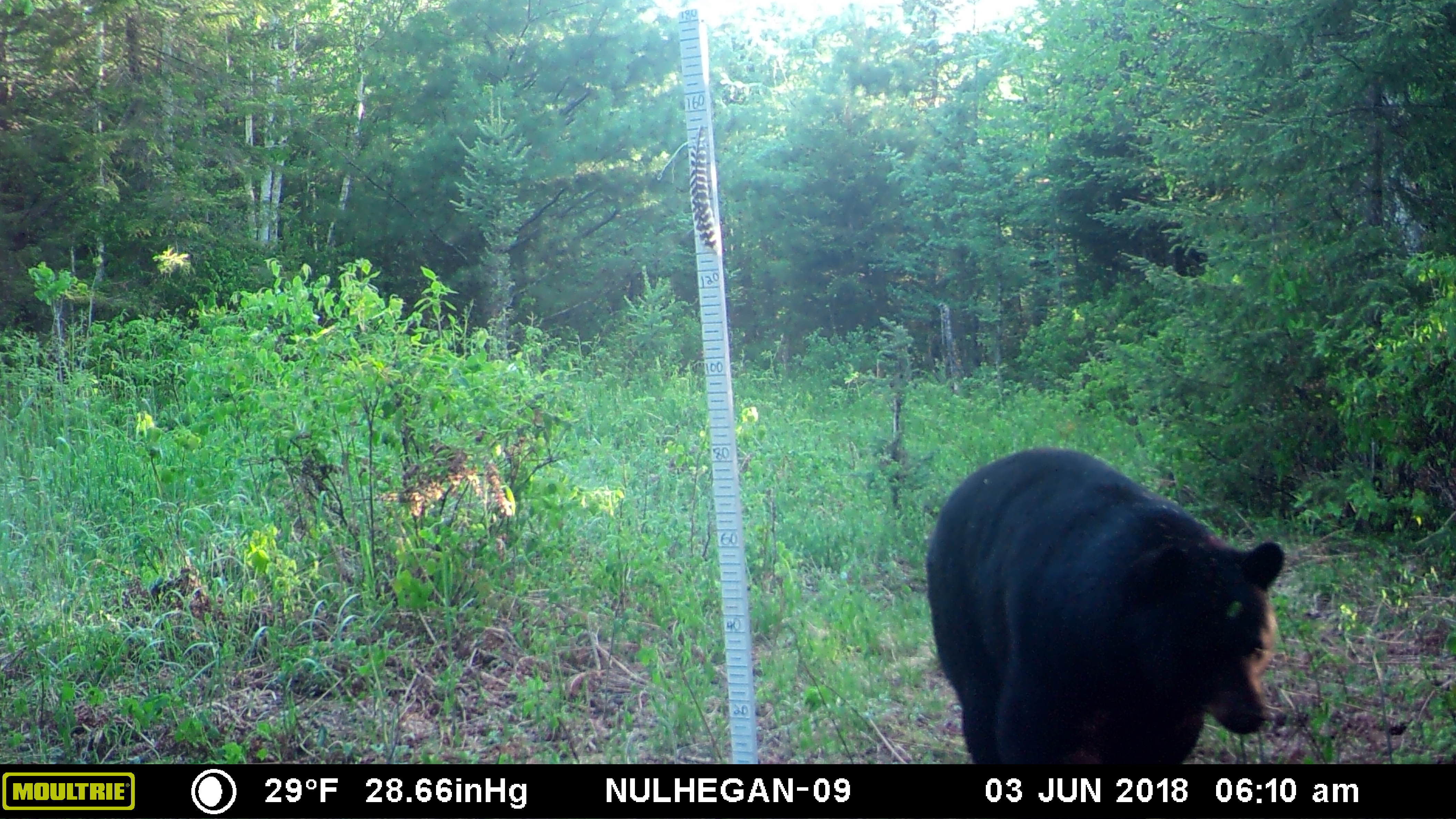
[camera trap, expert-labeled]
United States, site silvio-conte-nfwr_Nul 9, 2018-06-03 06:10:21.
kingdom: Animalia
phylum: Chordata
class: Mammalia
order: Carnivora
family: Ursidae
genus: Ursus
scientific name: Ursus americanus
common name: black bear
Black bear (Ursus americanus).